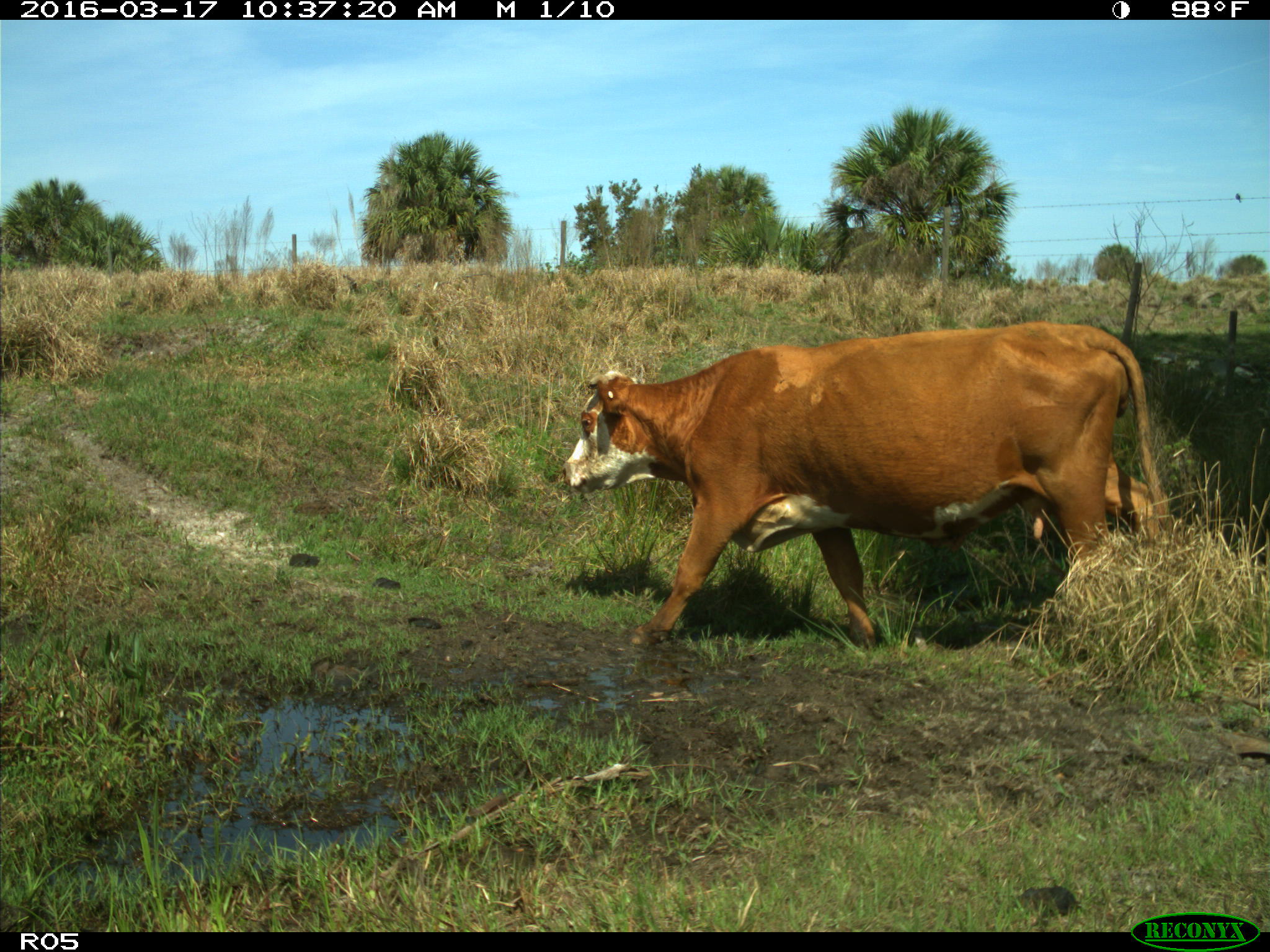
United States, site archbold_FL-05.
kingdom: Animalia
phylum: Chordata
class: Mammalia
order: Artiodactyla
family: Bovidae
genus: Bos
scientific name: Bos taurus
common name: domestic cow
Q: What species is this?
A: Bos taurus (domestic cow).